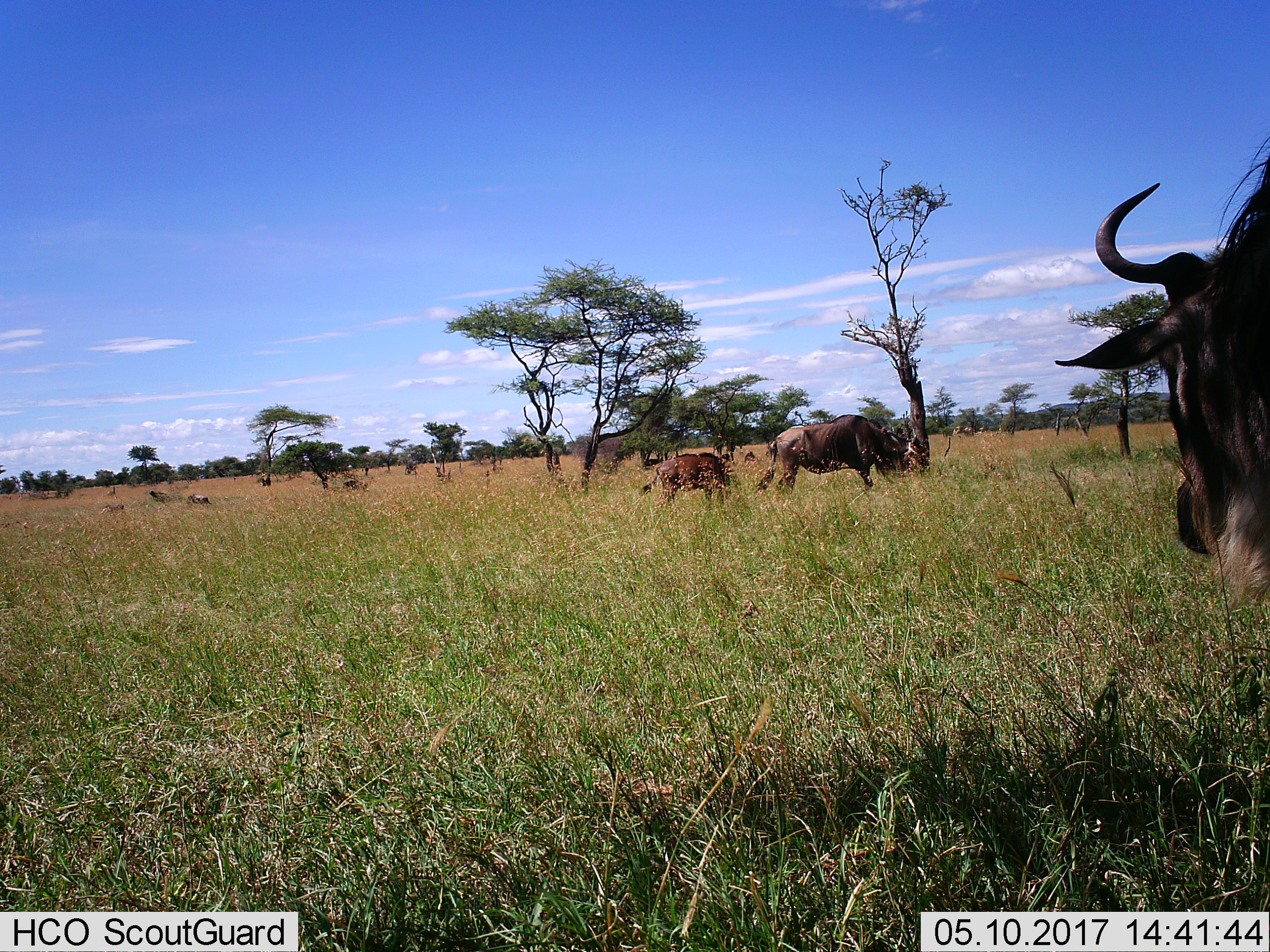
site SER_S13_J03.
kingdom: Animalia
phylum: Chordata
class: Mammalia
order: Artiodactyla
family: Bovidae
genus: Connochaetes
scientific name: Connochaetes taurinus taurinus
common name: blue wildebeest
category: wildebeestblue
Wildebeestblue (blue wildebeest) (Connochaetes taurinus taurinus), count 3. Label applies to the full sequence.